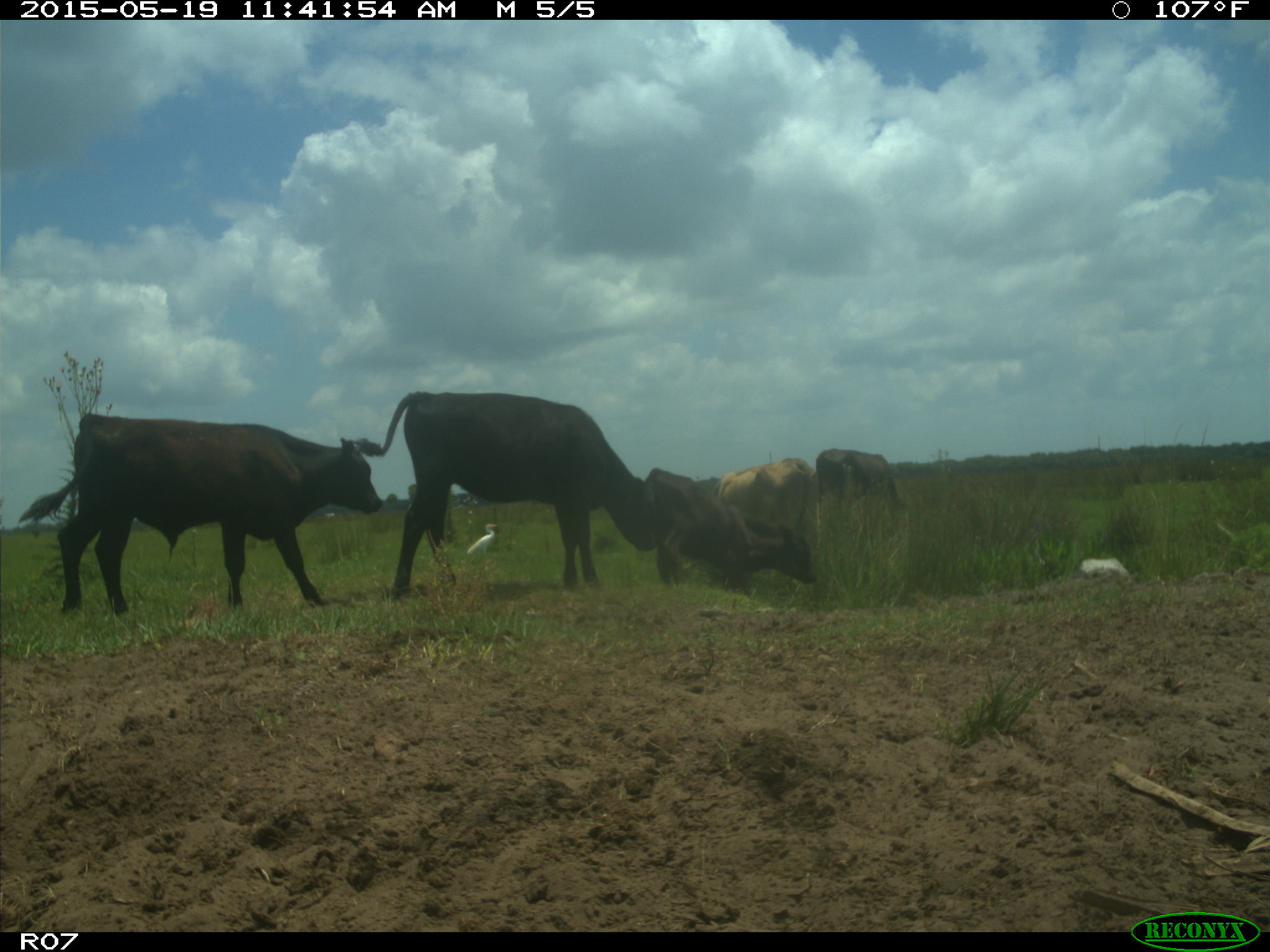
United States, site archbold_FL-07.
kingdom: Animalia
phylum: Chordata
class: Mammalia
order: Artiodactyla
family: Bovidae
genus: Bos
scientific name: Bos taurus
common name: domestic cow